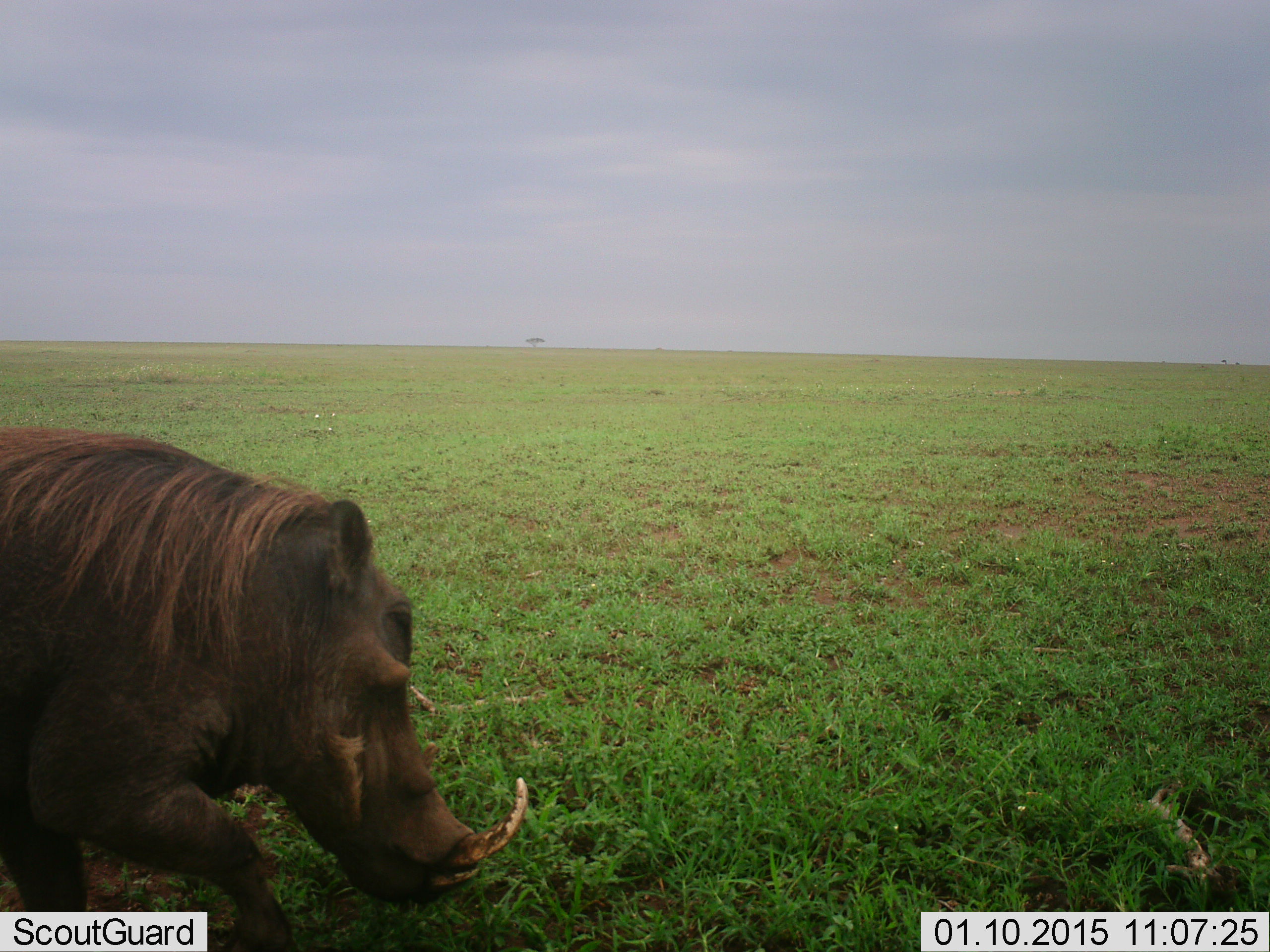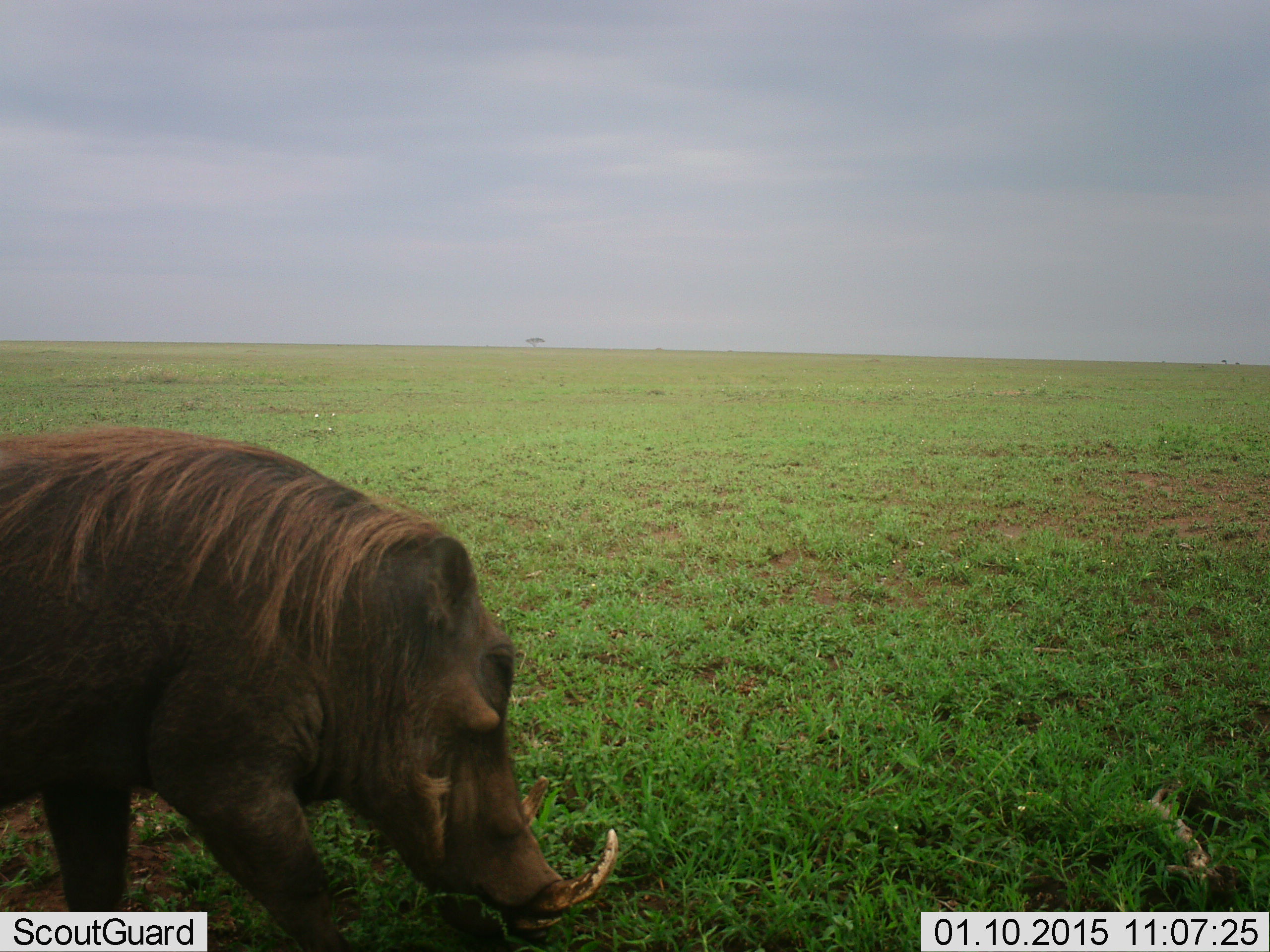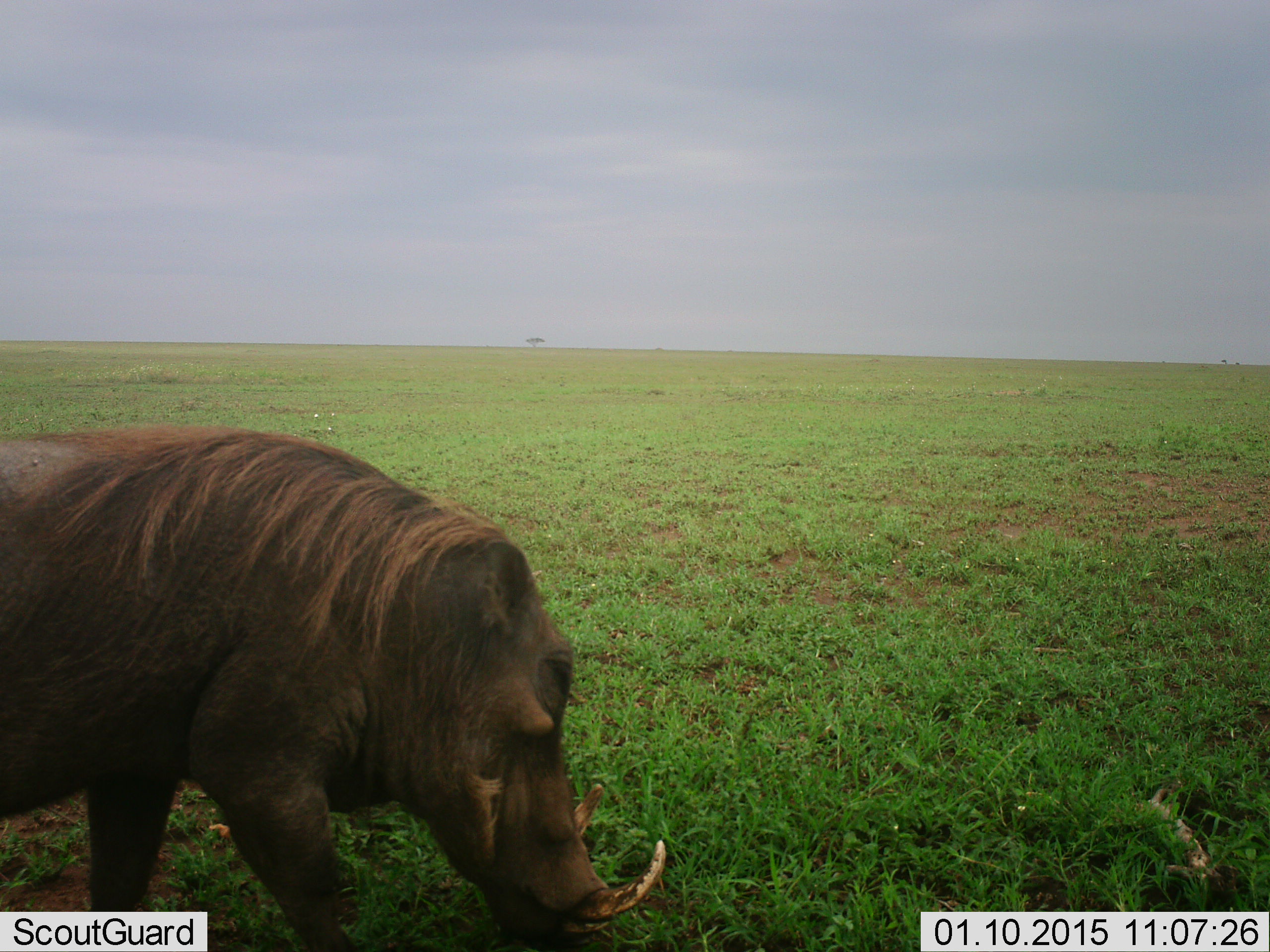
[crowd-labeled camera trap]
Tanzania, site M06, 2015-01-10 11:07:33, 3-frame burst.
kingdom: Animalia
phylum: Chordata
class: Mammalia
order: Artiodactyla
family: Suidae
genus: Phacochoerus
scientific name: Phacochoerus africanus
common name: warthog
Warthog (Phacochoerus africanus), count 1. Behavior (volunteer vote fractions): standing 0%, resting 0%, moving 80%, interacting 0%. Young present (vote fraction): 0%. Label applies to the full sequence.